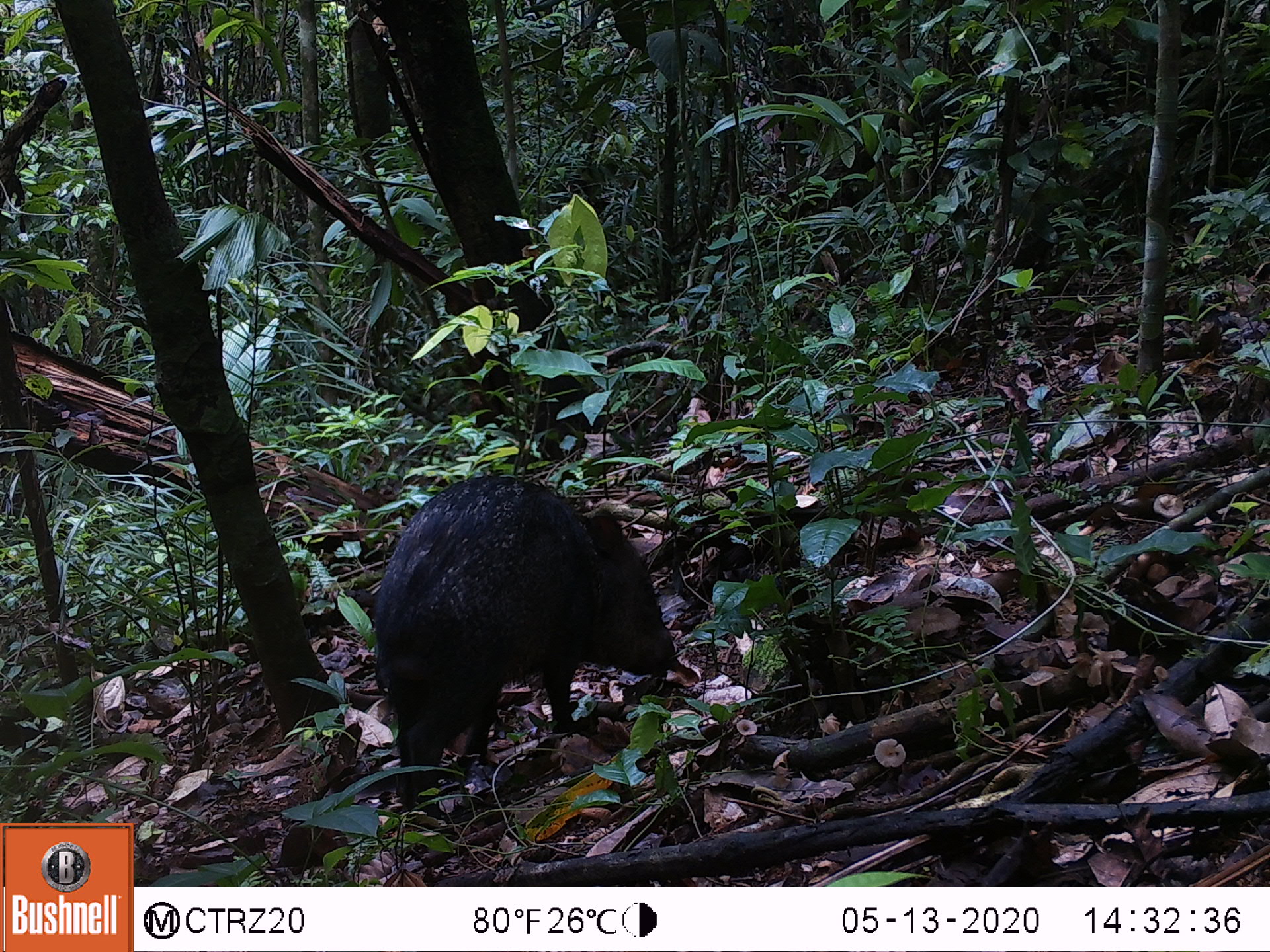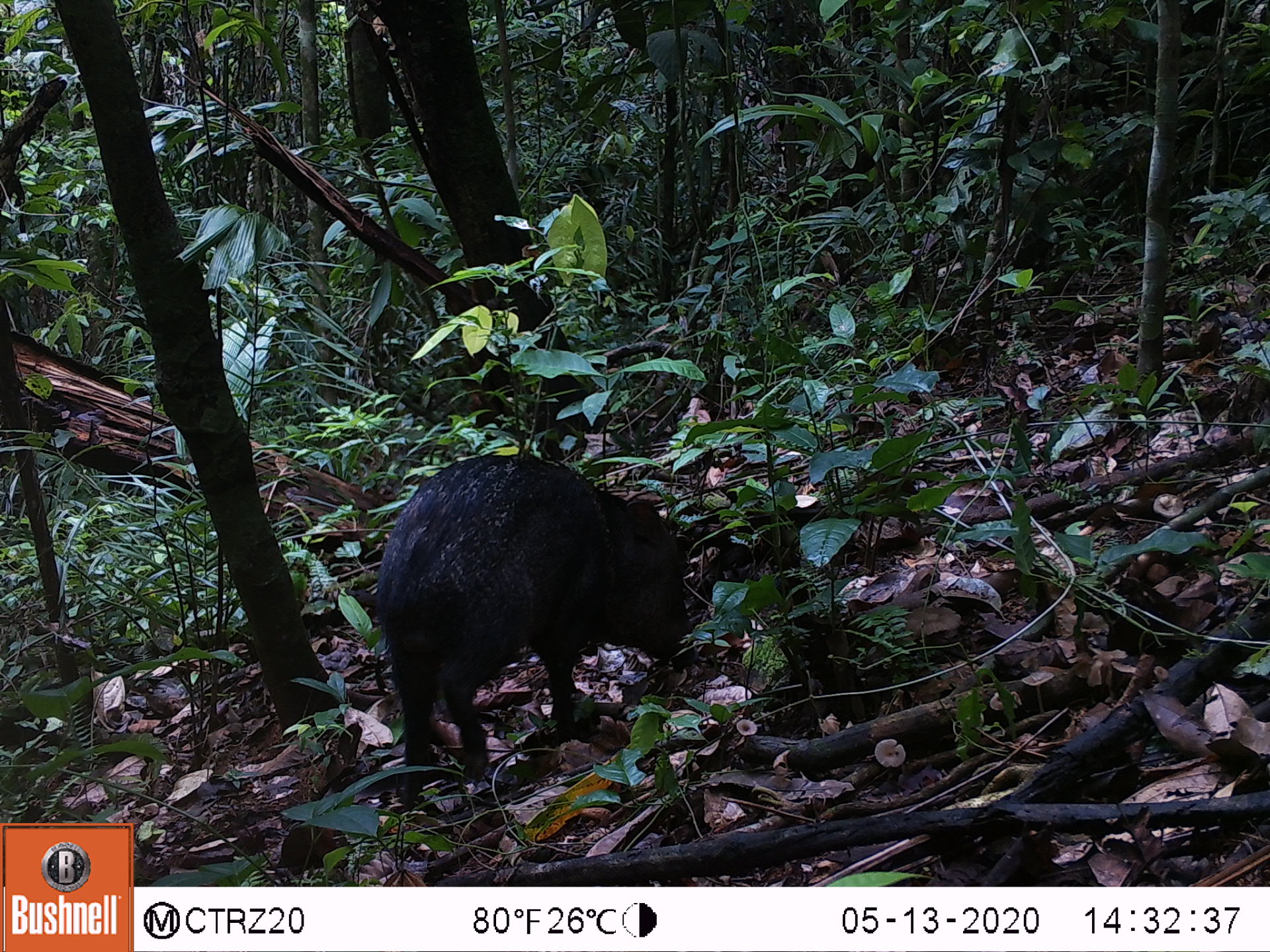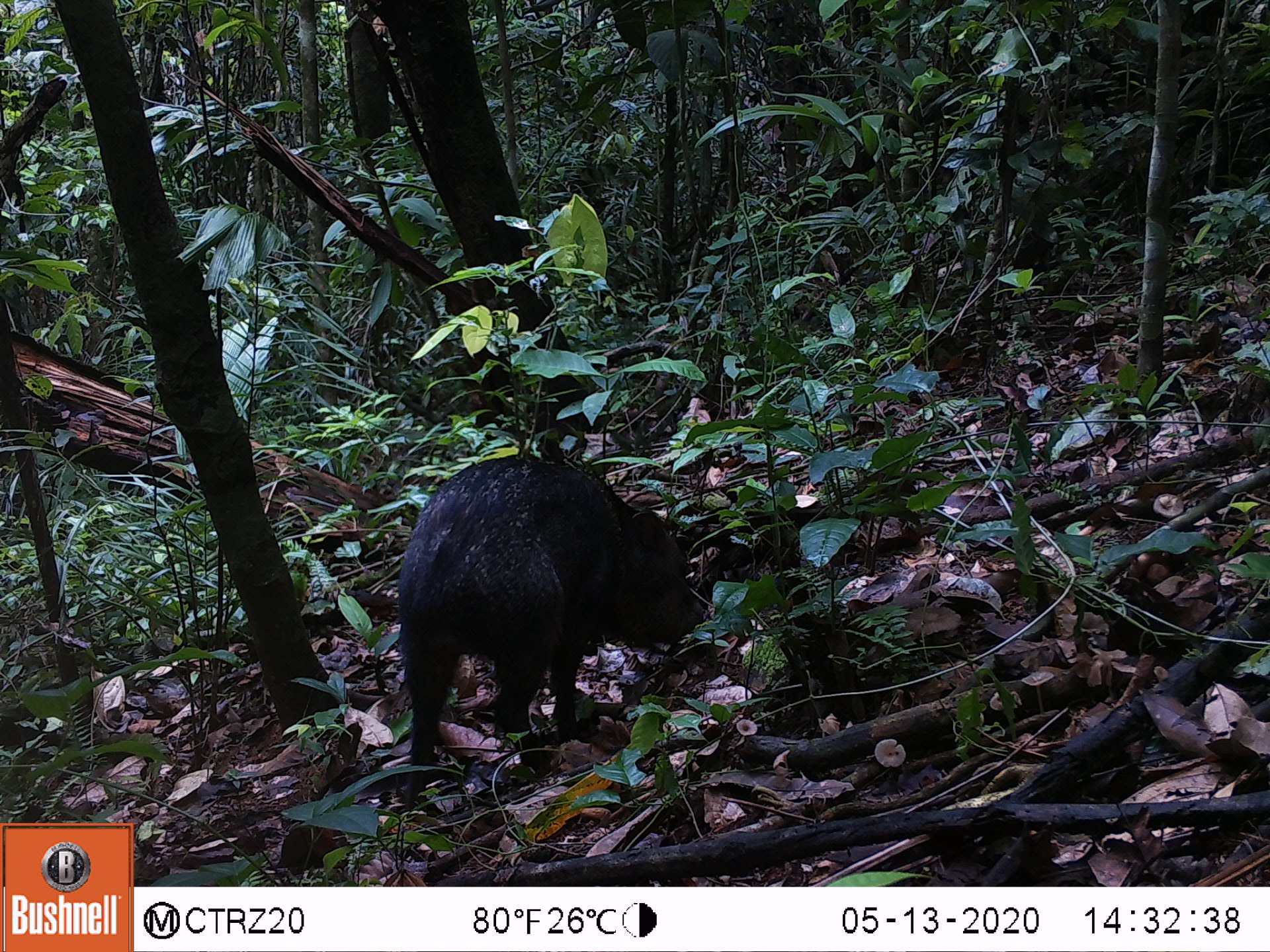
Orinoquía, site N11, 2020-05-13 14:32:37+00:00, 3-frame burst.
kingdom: Animalia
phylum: Chordata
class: Mammalia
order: Artiodactyla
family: Tayassuidae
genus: Pecari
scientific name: Pecari tajacu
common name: collared peccary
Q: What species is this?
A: Collared peccary (Pecari tajacu).